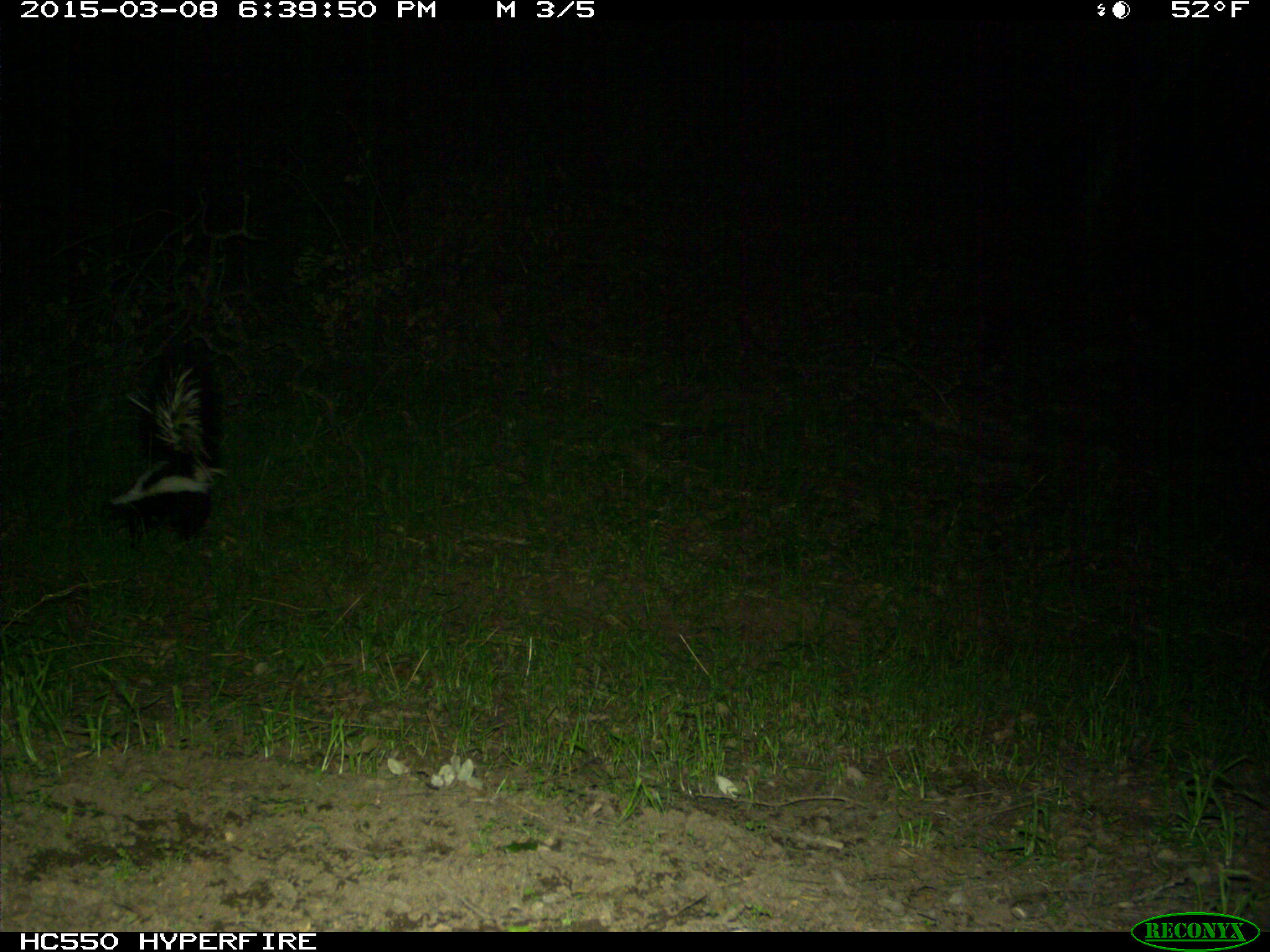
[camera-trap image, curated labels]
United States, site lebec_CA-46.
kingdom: Animalia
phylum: Chordata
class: Mammalia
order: Carnivora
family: Mephitidae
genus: Mephitis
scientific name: Mephitis mephitis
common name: striped skunk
Mephitis mephitis (striped skunk).